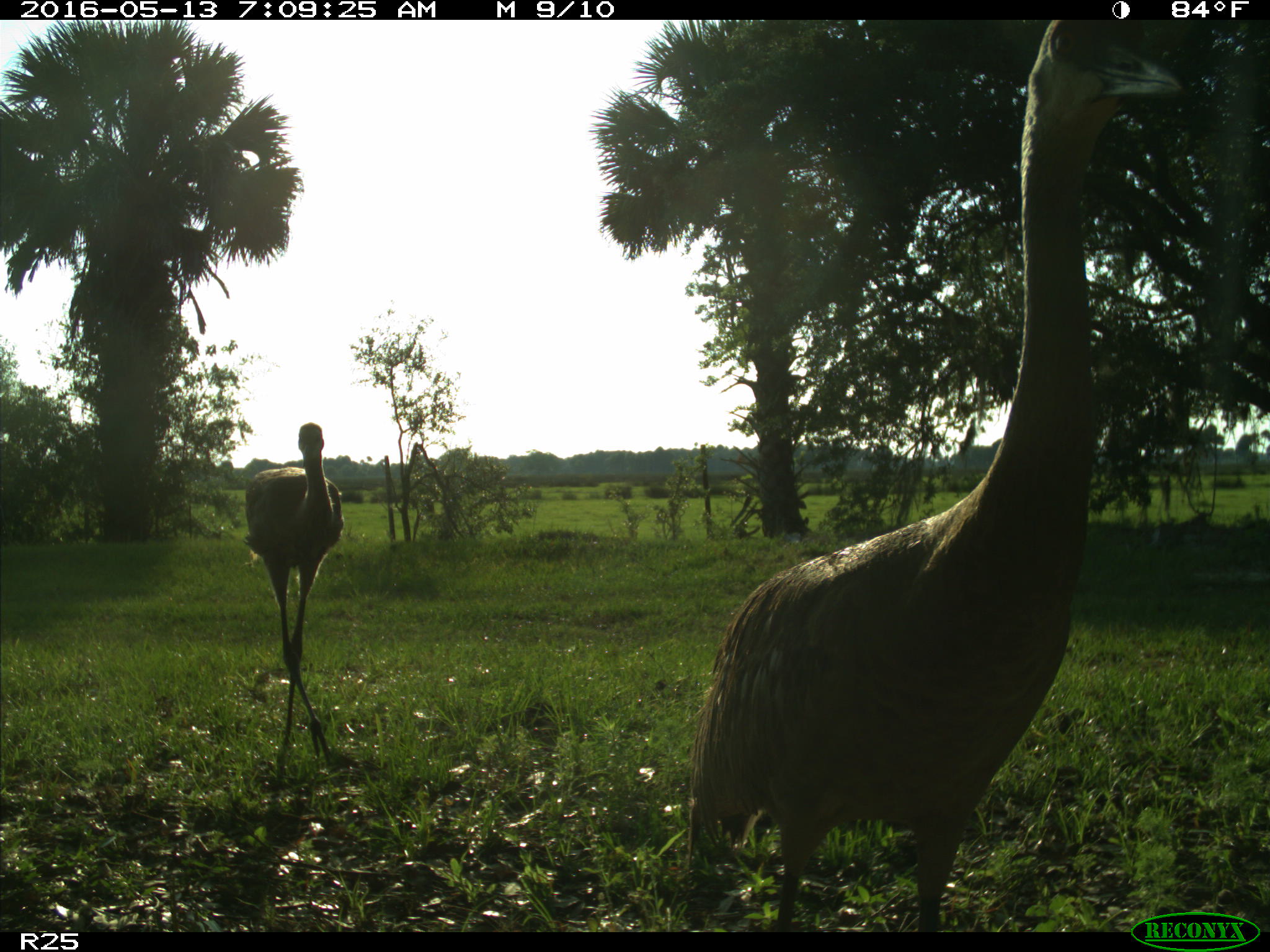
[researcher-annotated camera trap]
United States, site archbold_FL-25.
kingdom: Animalia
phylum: Chordata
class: Aves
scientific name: Aves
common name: birds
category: unidentified bird